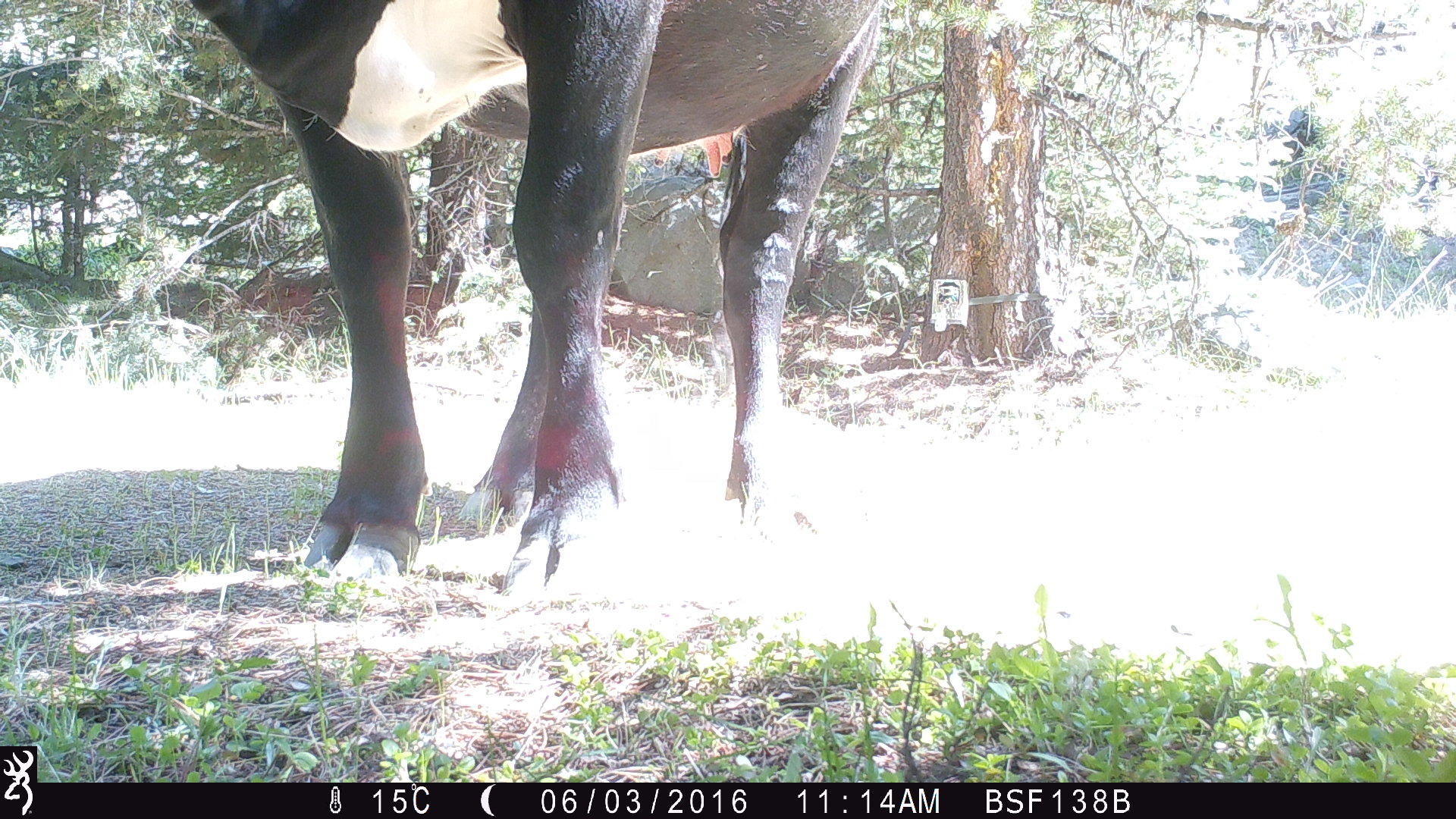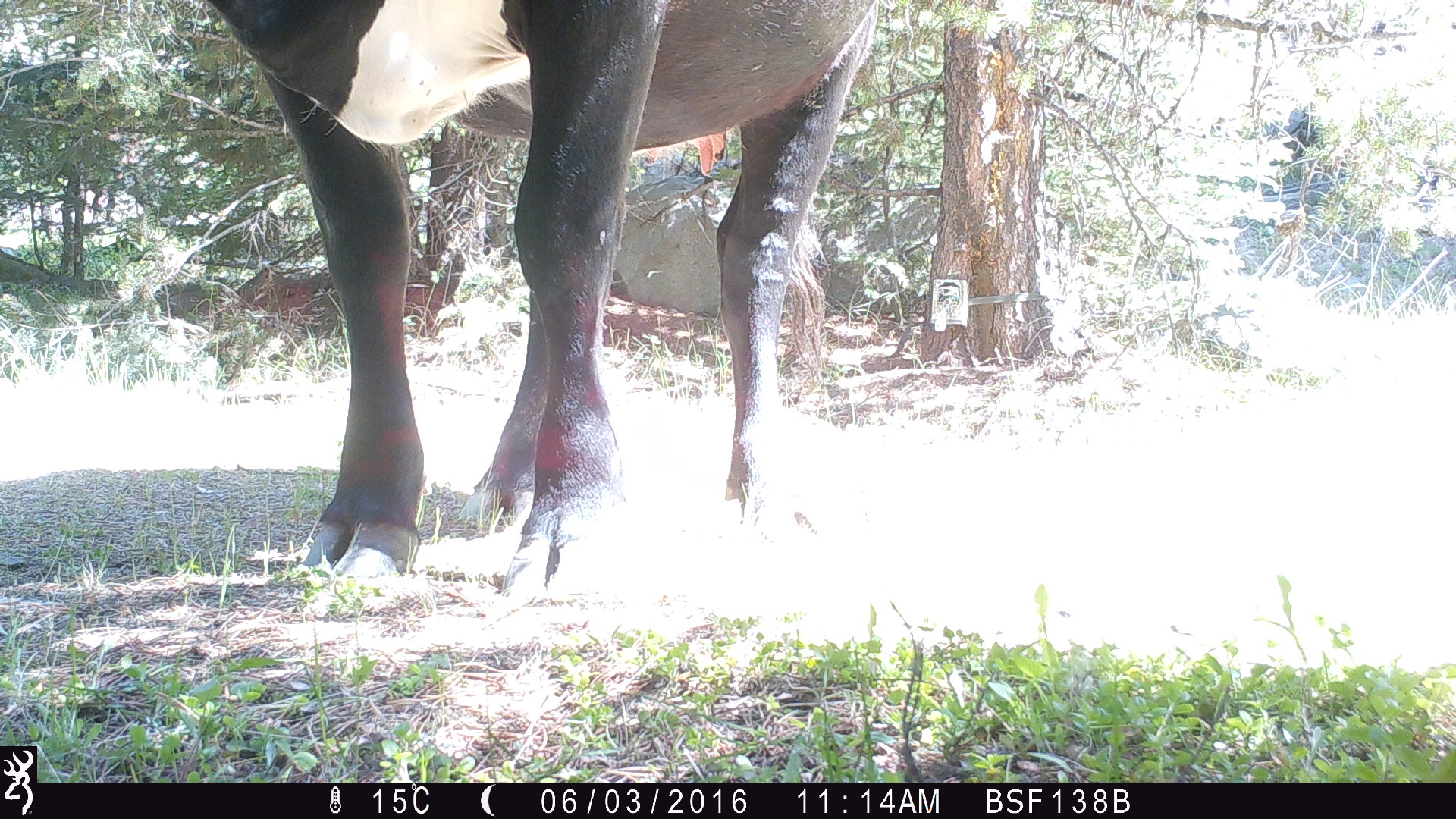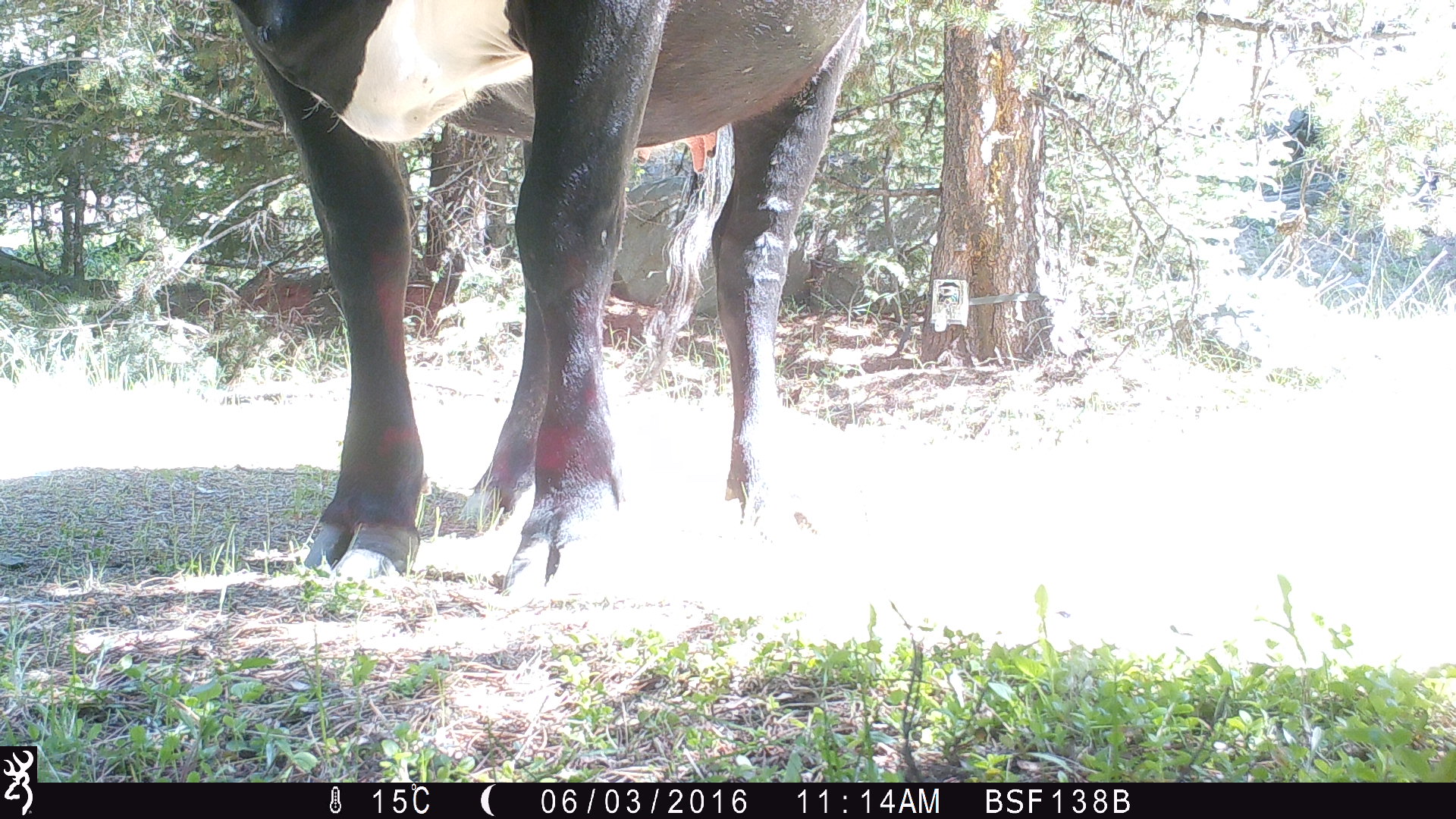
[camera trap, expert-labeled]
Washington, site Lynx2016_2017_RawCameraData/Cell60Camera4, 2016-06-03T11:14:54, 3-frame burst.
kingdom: Animalia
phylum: Chordata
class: Mammalia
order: Artiodactyla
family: Bovidae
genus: Bos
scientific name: Bos taurus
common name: domestic cattle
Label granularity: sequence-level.